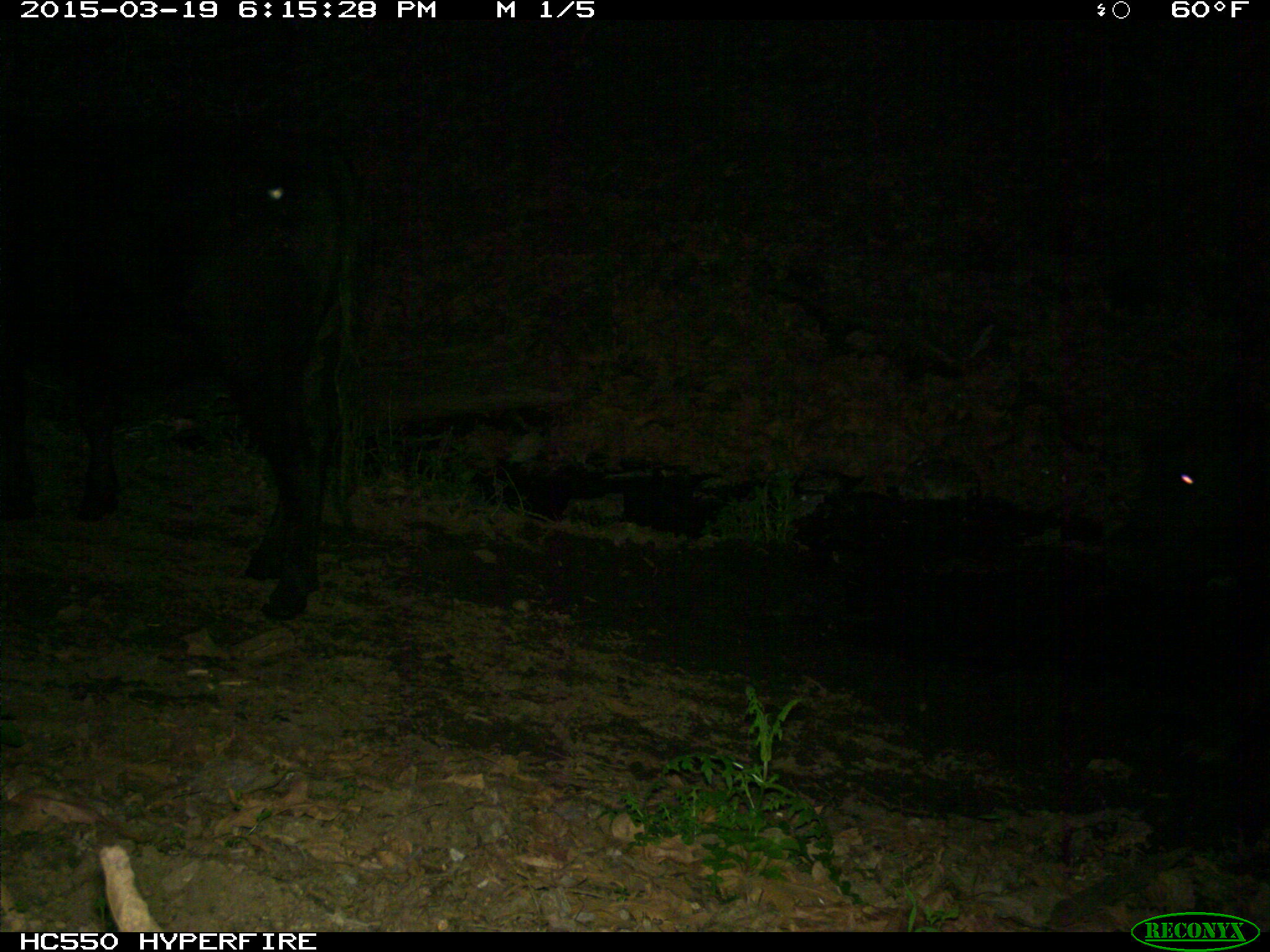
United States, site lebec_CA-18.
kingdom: Animalia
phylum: Chordata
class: Mammalia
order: Artiodactyla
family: Bovidae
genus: Bos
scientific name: Bos taurus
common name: domestic cow